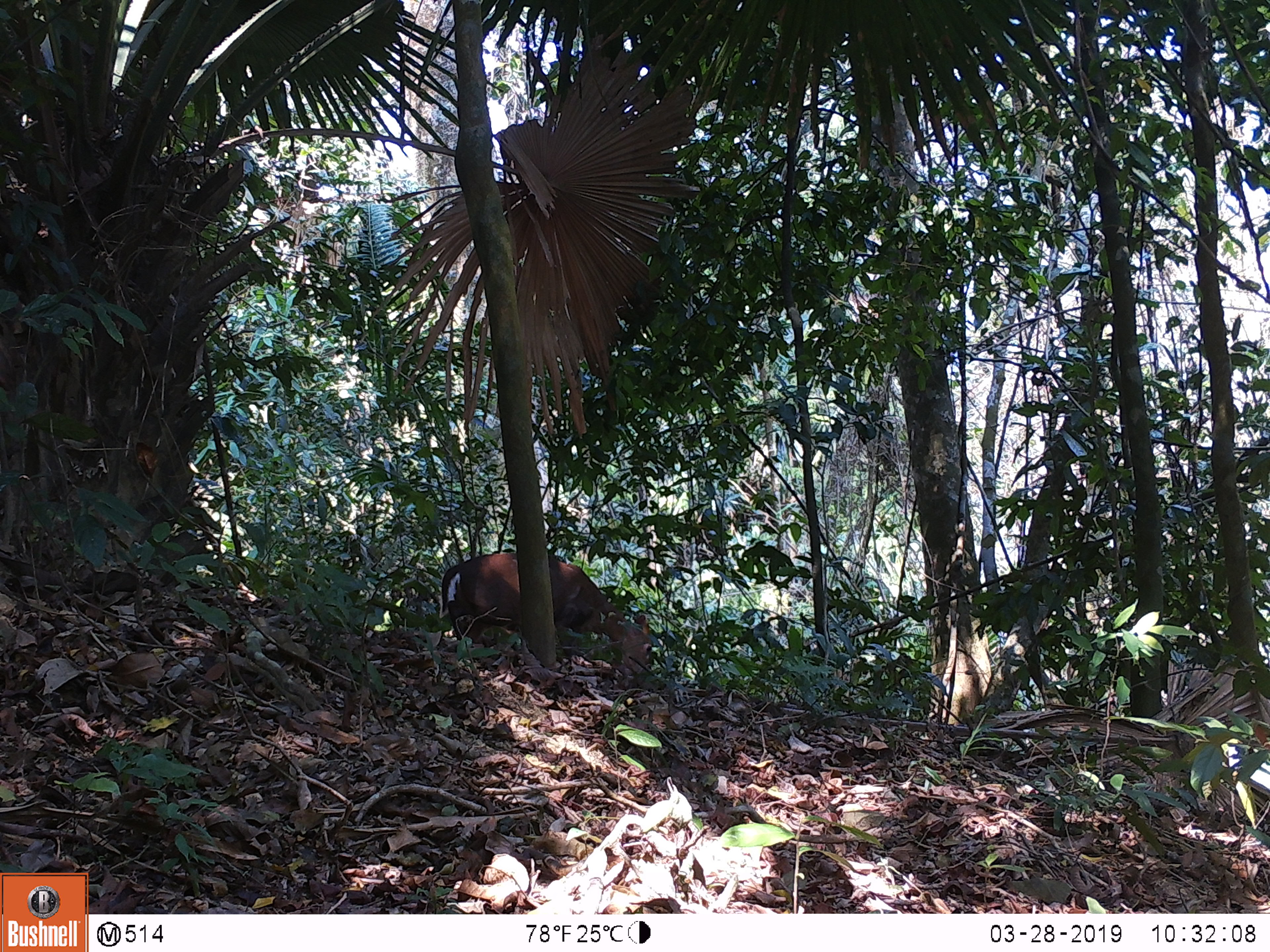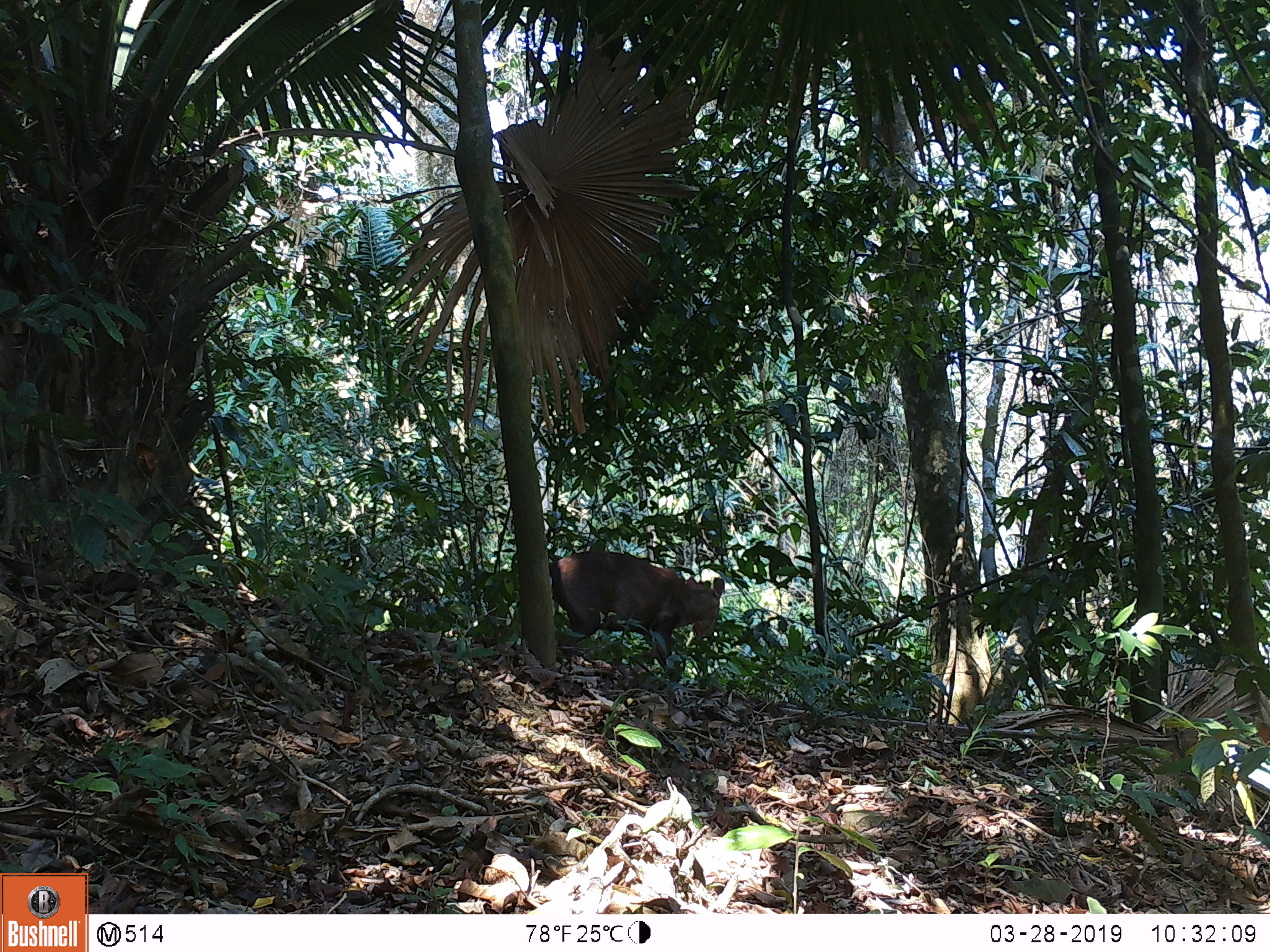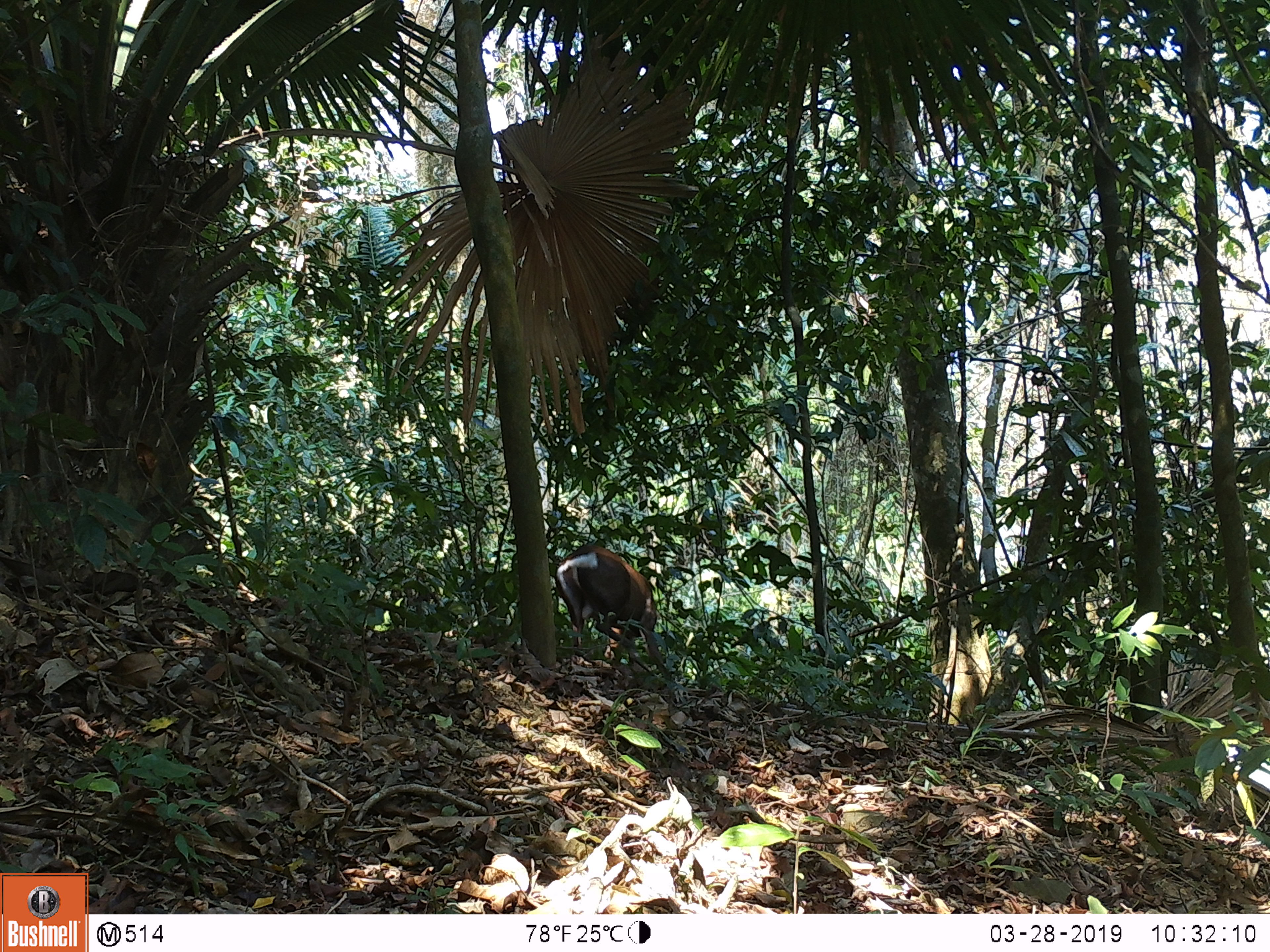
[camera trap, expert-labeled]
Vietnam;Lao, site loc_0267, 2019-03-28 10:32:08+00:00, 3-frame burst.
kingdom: Animalia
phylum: Chordata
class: Mammalia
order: Carnivora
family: Herpestidae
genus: Urva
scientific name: Urva urva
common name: crab-eating mongoose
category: crab eating mongoose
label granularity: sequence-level